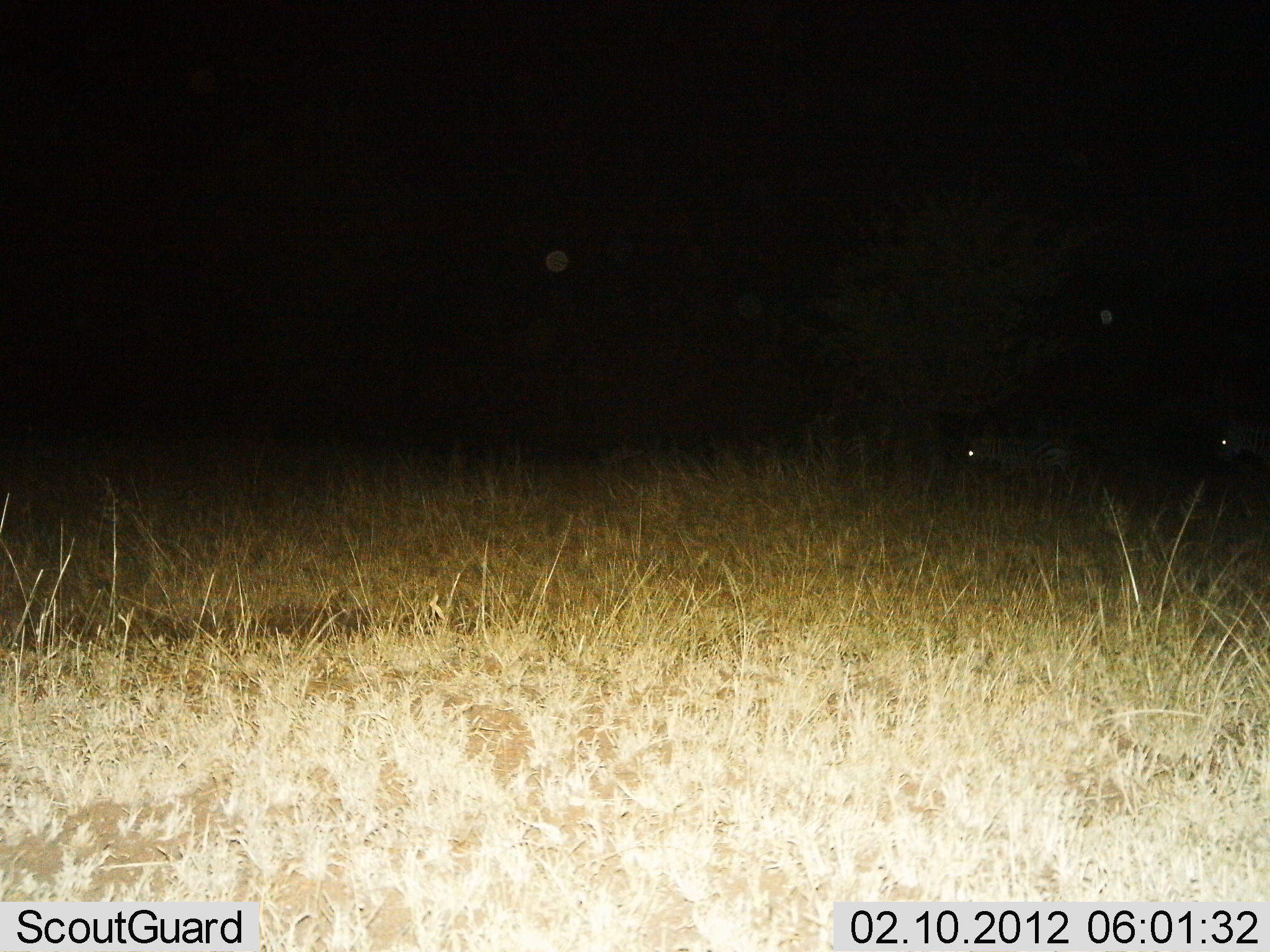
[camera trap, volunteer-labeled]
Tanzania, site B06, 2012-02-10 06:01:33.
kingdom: Animalia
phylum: Chordata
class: Mammalia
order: Perissodactyla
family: Equidae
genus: Equus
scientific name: Equus quagga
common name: plains zebra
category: zebra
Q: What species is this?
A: Zebra (plains zebra) (Equus quagga).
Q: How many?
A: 2.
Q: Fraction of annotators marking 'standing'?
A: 43%.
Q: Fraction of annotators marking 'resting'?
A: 14%.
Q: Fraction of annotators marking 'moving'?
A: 57%.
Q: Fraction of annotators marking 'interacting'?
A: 0%.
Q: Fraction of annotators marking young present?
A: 0%.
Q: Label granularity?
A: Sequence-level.